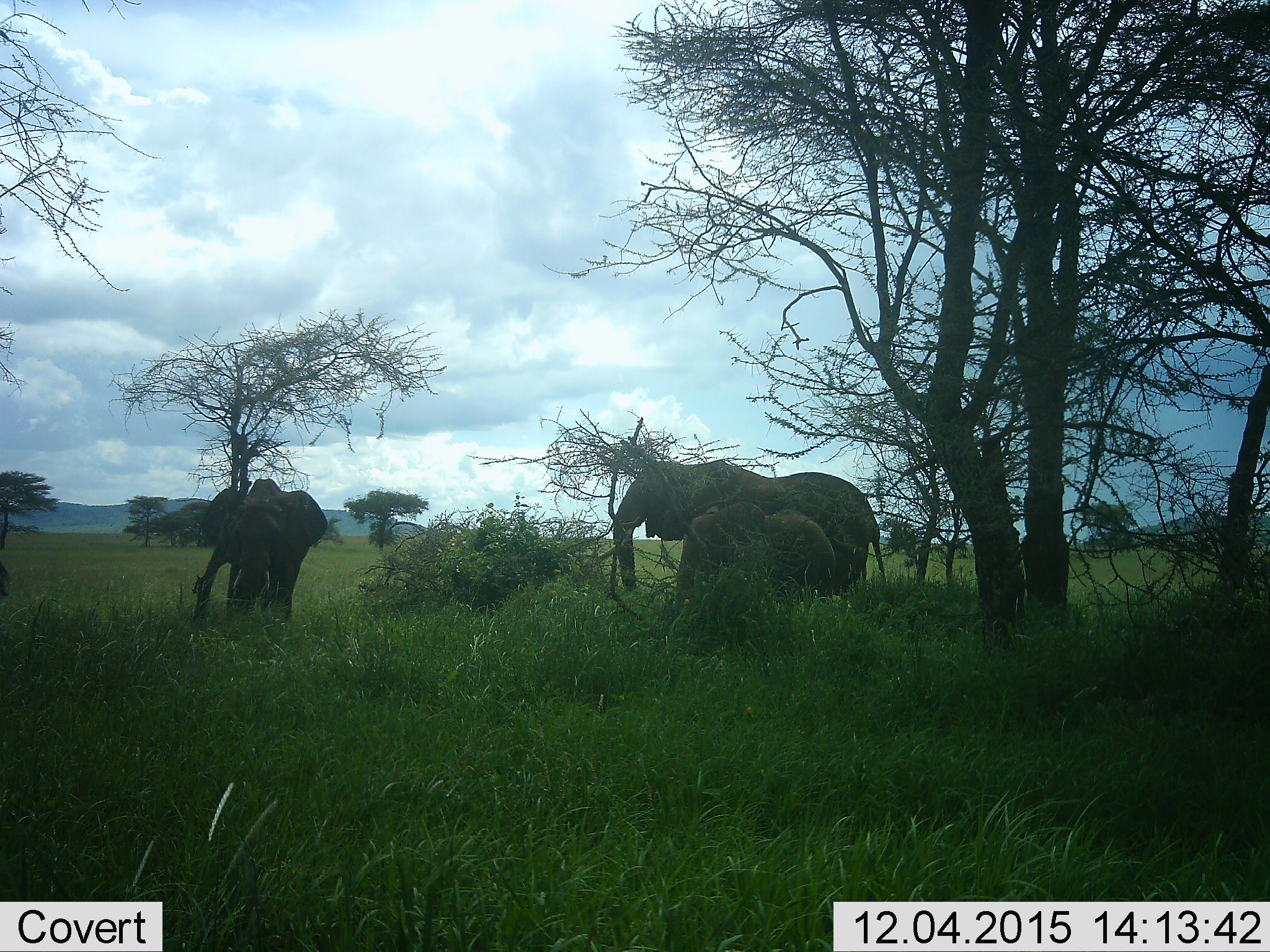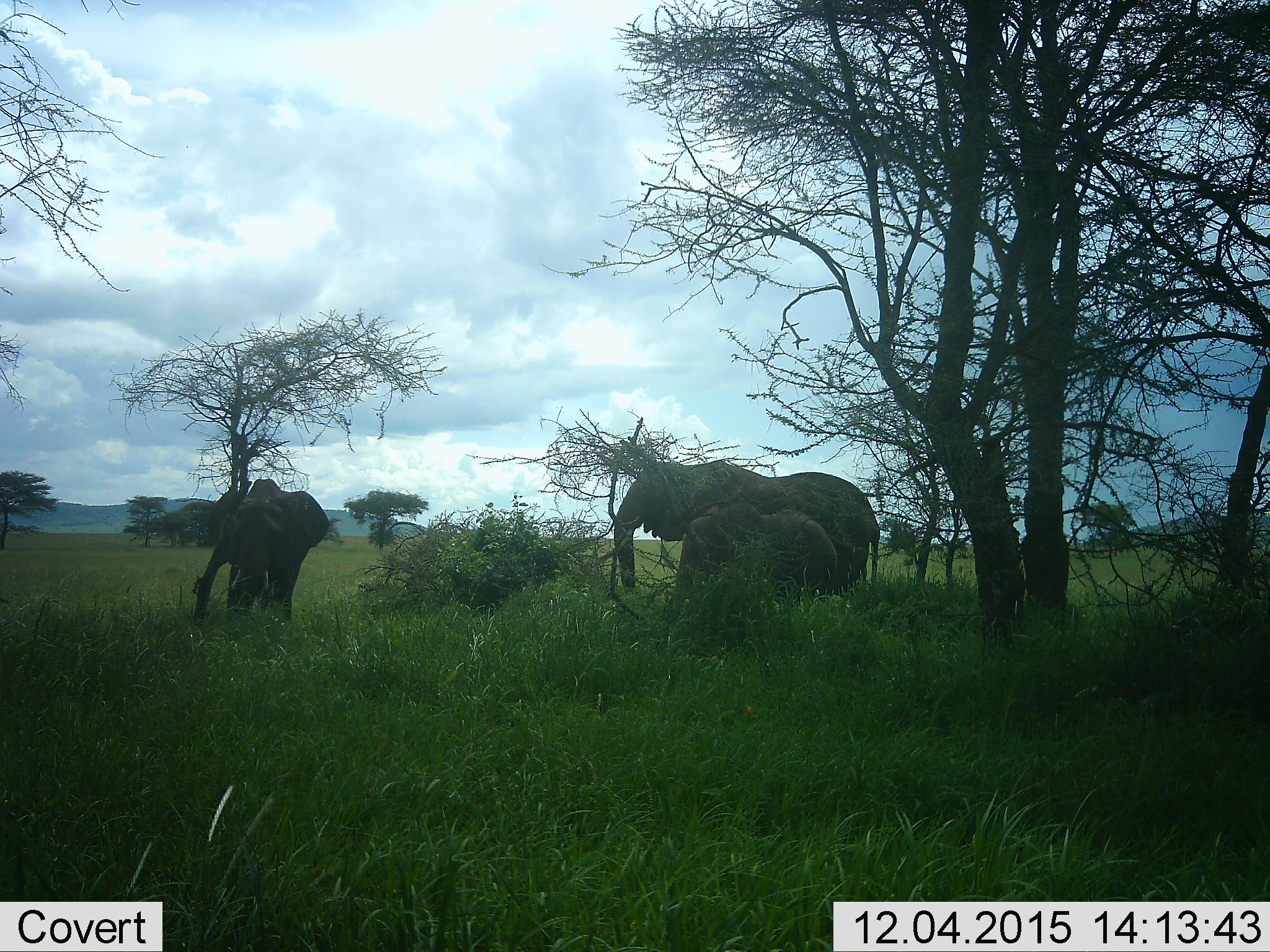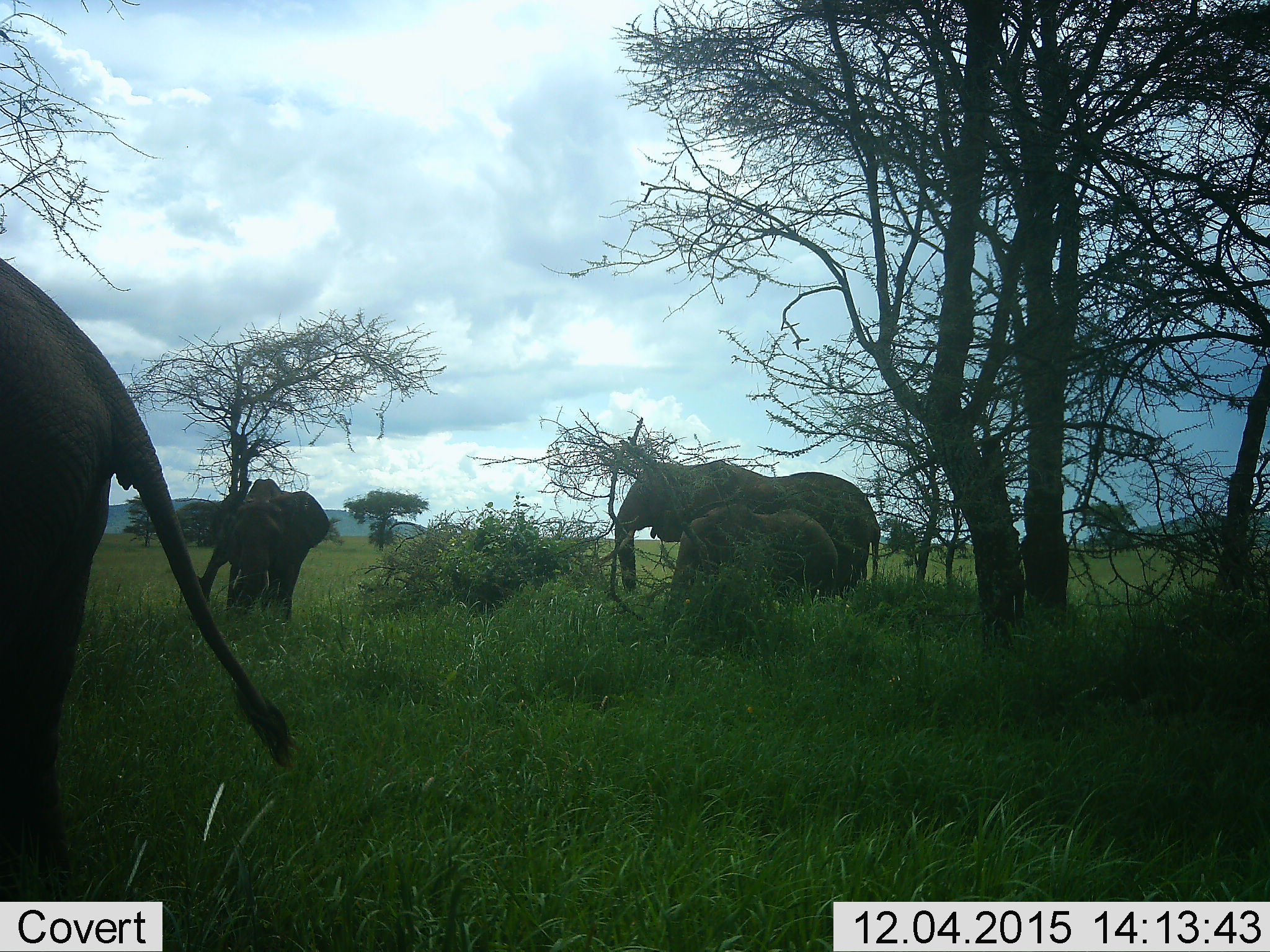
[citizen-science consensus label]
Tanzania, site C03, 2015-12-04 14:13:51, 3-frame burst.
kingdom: Animalia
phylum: Chordata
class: Mammalia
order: Proboscidea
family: Elephantidae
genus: Loxodonta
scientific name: Loxodonta africana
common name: african bush elephant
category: elephant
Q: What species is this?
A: Elephant (african bush elephant) (Loxodonta africana).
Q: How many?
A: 4.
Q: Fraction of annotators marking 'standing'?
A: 75%.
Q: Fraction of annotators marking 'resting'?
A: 5%.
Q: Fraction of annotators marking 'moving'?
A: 45%.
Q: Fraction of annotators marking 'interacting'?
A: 0%.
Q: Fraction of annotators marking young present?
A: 90%.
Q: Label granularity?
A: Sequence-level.